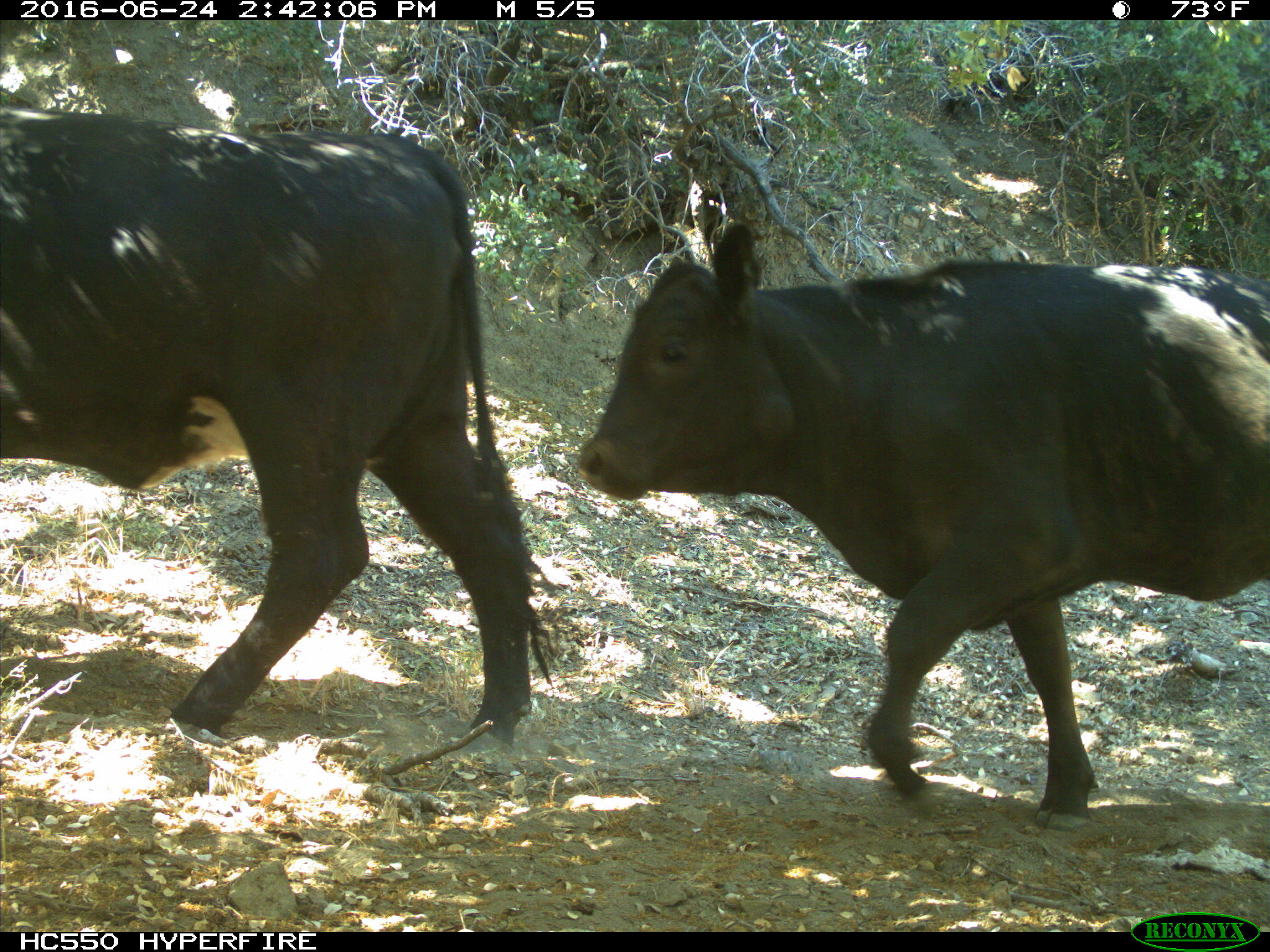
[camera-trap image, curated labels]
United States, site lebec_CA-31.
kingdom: Animalia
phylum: Chordata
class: Mammalia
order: Artiodactyla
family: Bovidae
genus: Bos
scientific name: Bos taurus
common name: domestic cow